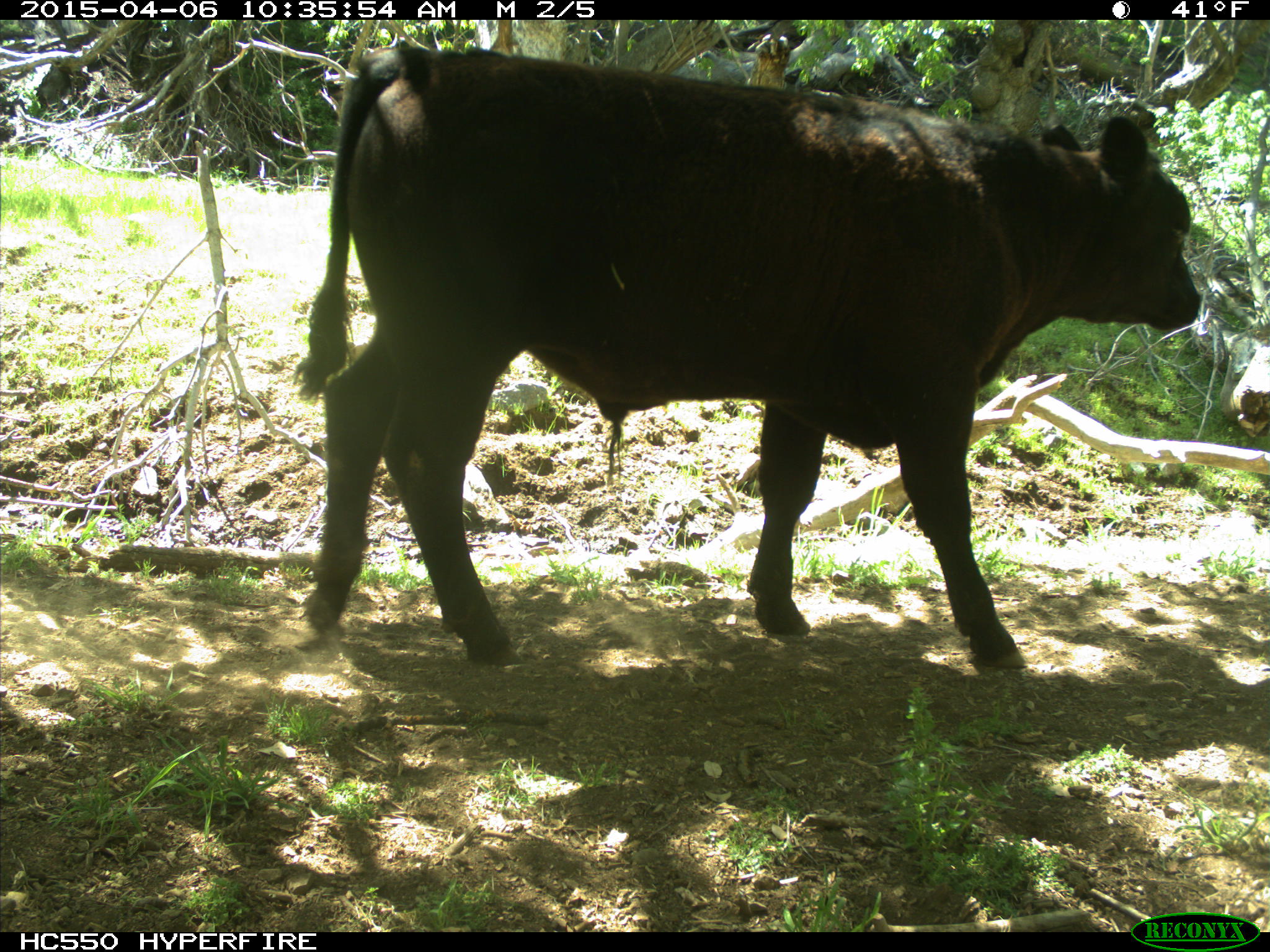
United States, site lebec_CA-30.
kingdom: Animalia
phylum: Chordata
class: Mammalia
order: Artiodactyla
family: Bovidae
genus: Bos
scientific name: Bos taurus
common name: domestic cow